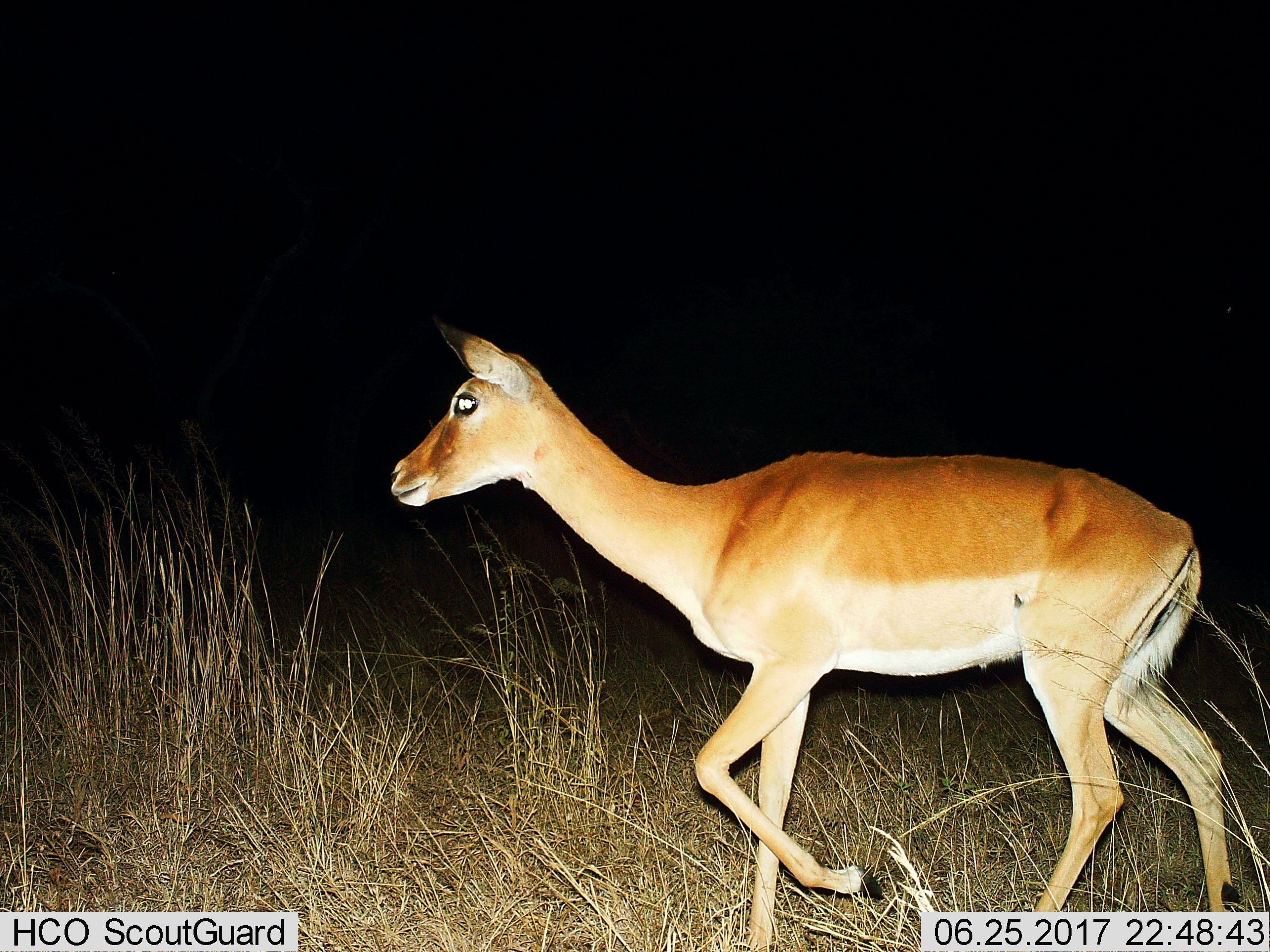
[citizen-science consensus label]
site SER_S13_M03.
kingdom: Animalia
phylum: Chordata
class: Mammalia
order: Artiodactyla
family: Bovidae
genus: Aepyceros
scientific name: Aepyceros melampus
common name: impala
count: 1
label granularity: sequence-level